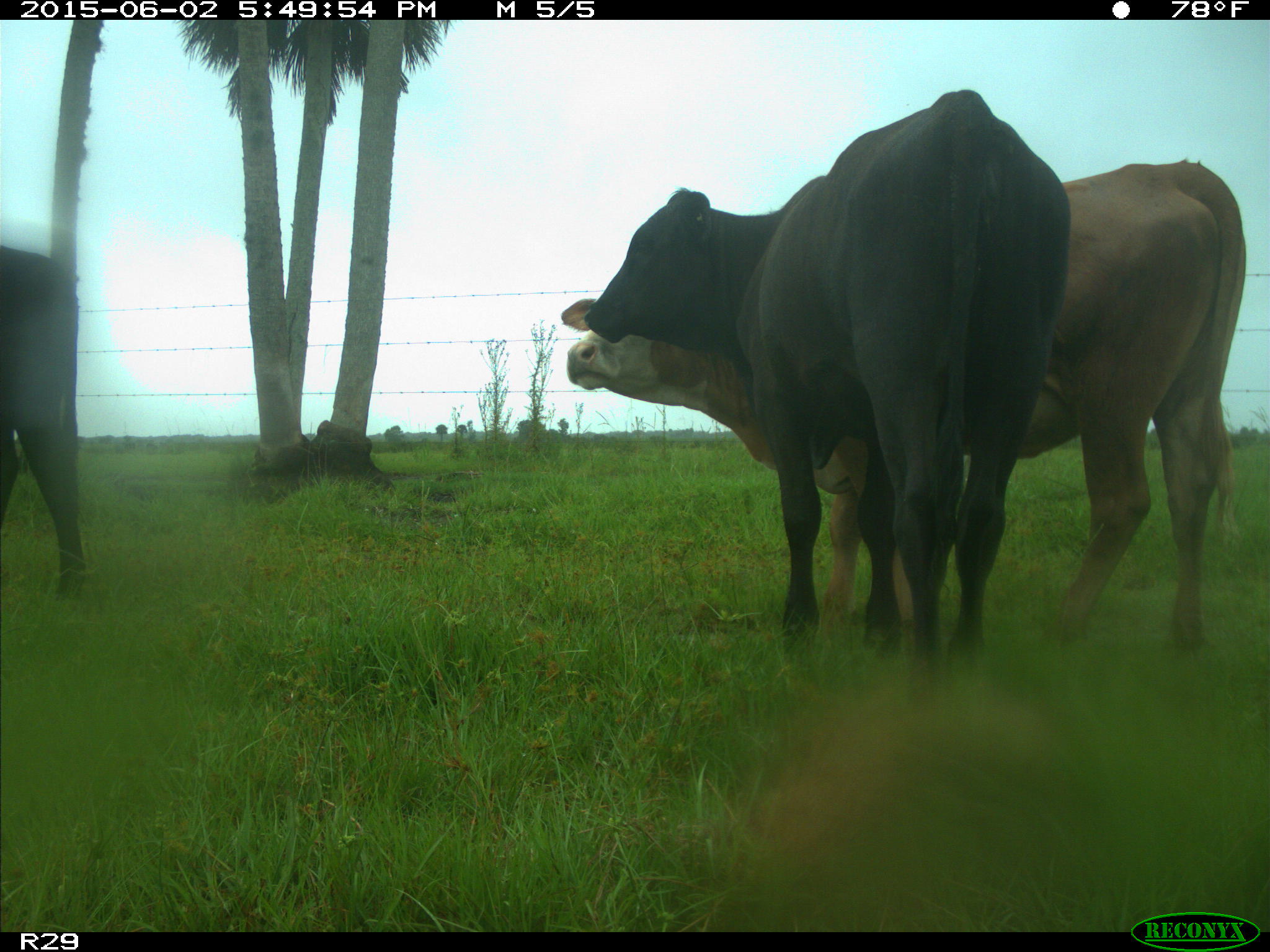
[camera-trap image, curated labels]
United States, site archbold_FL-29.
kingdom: Animalia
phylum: Chordata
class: Mammalia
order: Artiodactyla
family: Bovidae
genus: Bos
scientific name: Bos taurus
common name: domestic cow